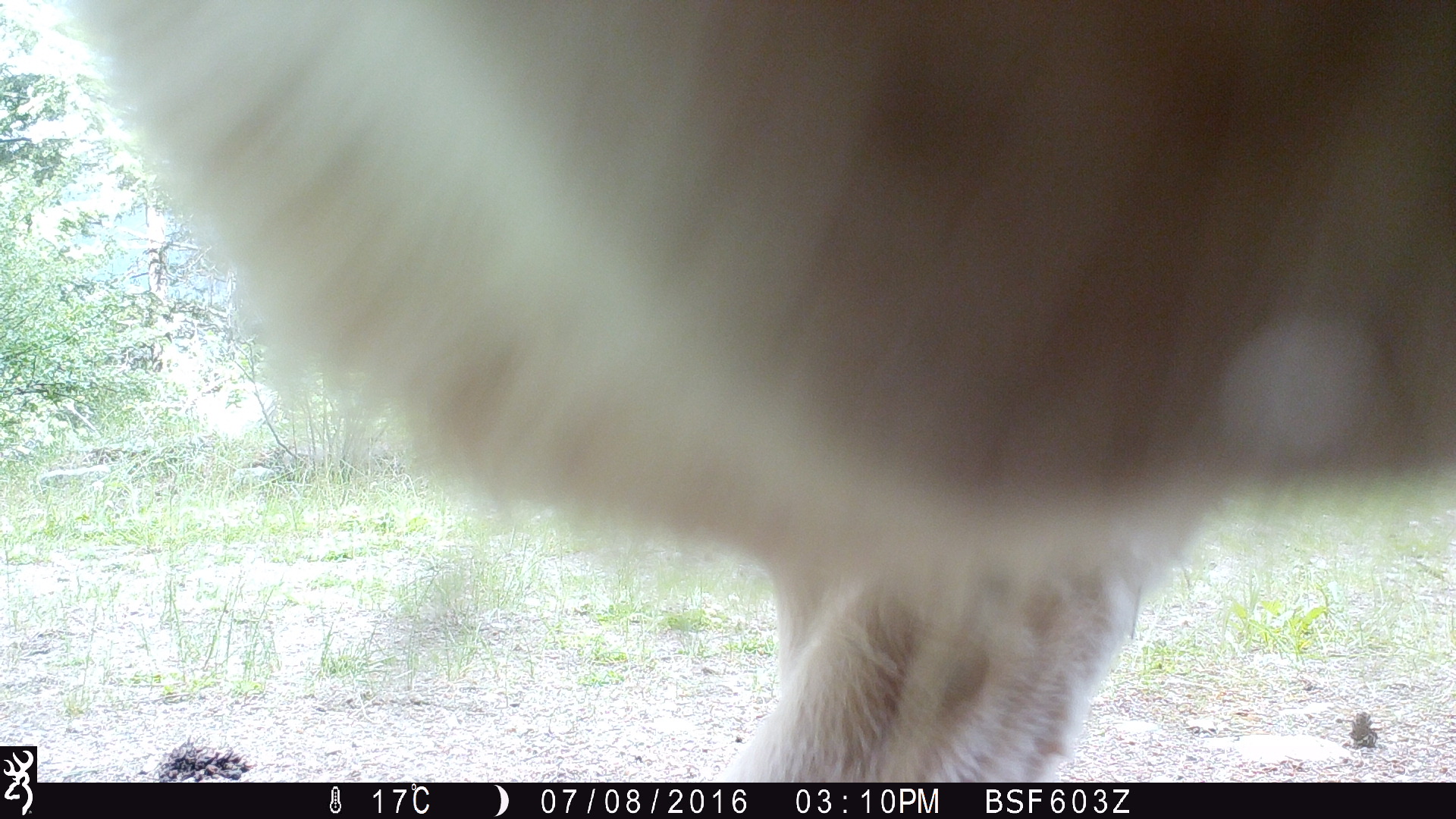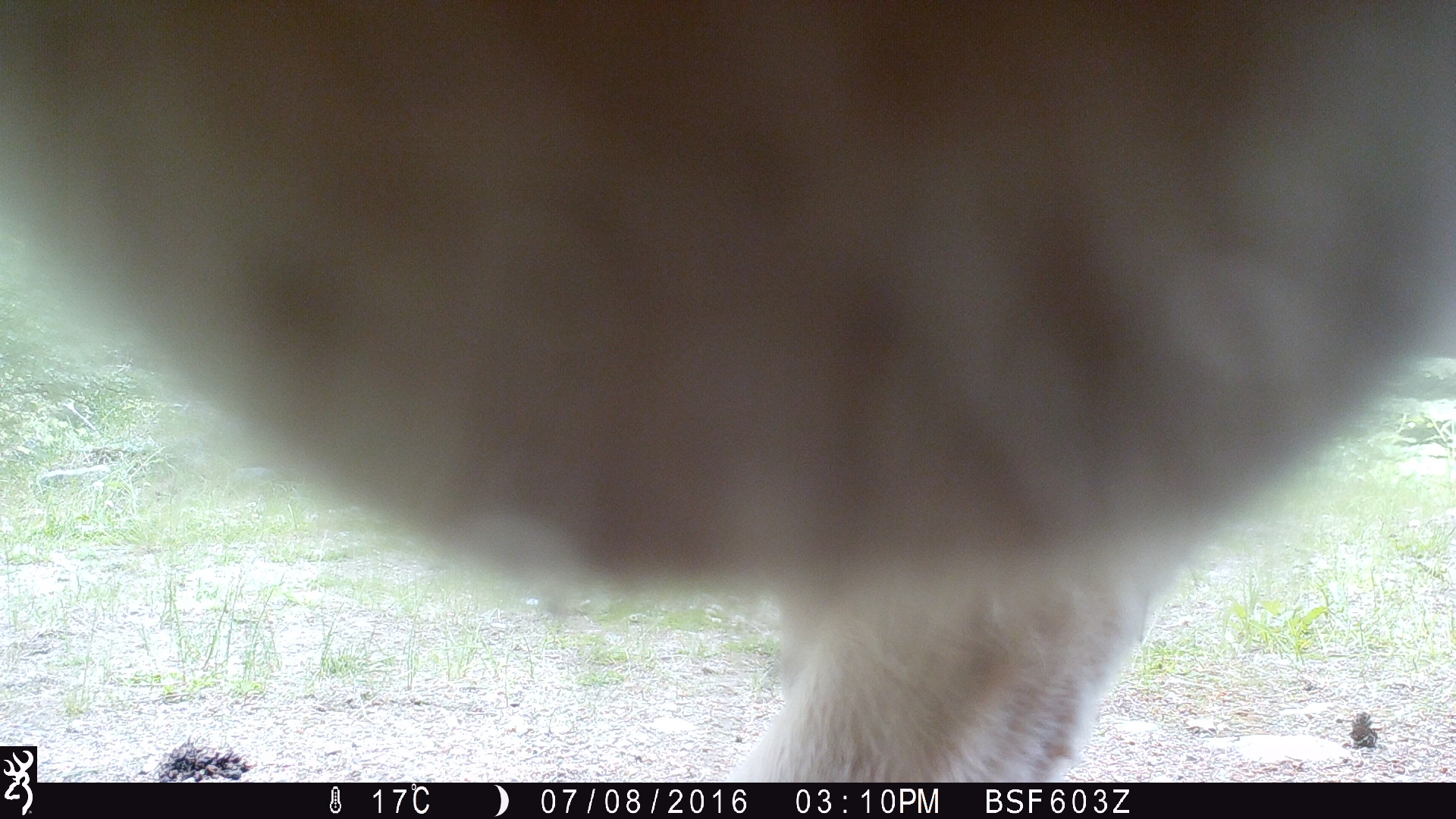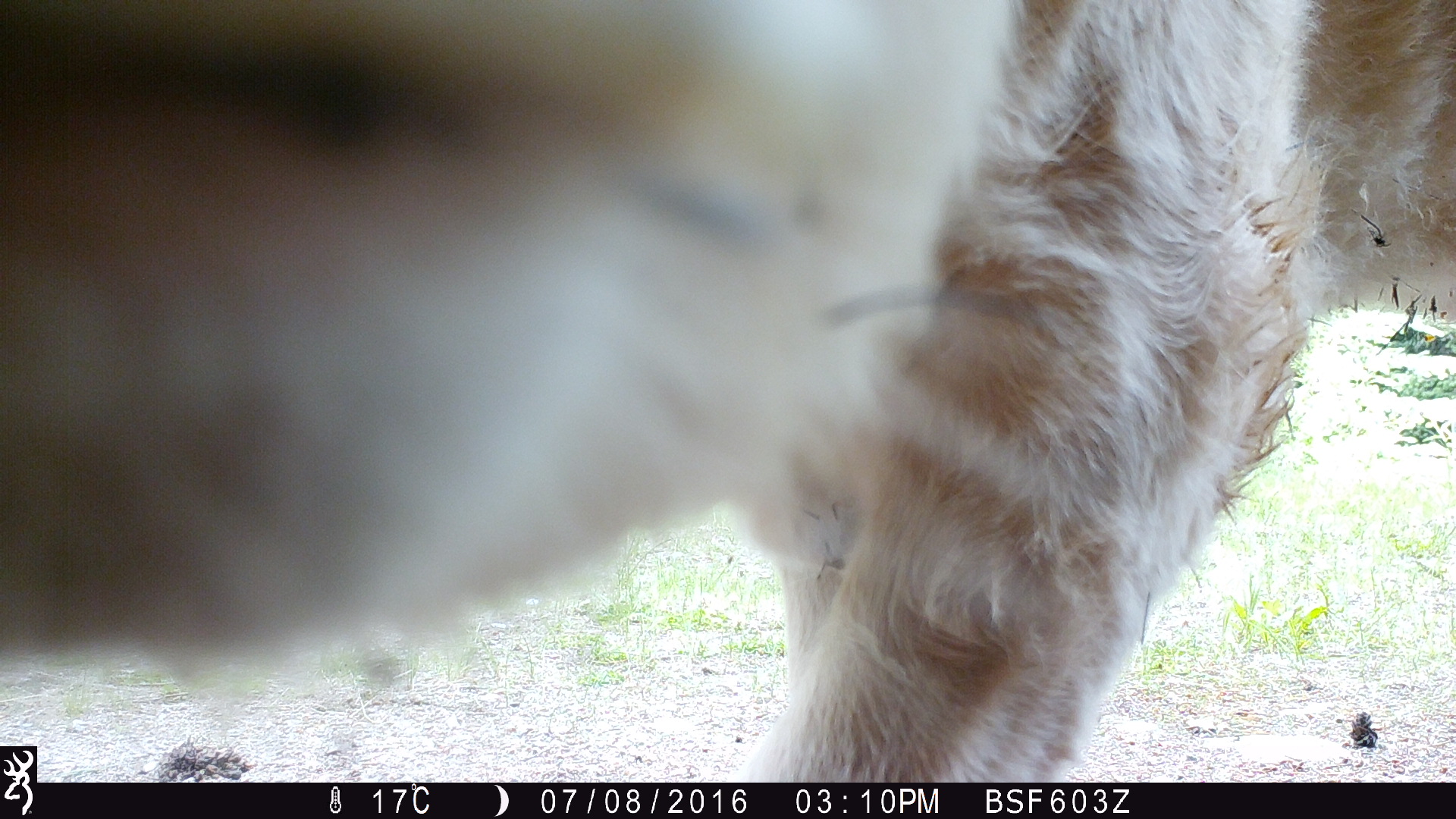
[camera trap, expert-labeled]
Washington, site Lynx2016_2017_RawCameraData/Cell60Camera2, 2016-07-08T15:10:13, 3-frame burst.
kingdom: Animalia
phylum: Chordata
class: Mammalia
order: Artiodactyla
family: Bovidae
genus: Bos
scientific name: Bos taurus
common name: domestic cattle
Domestic cattle (Bos taurus). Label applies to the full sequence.